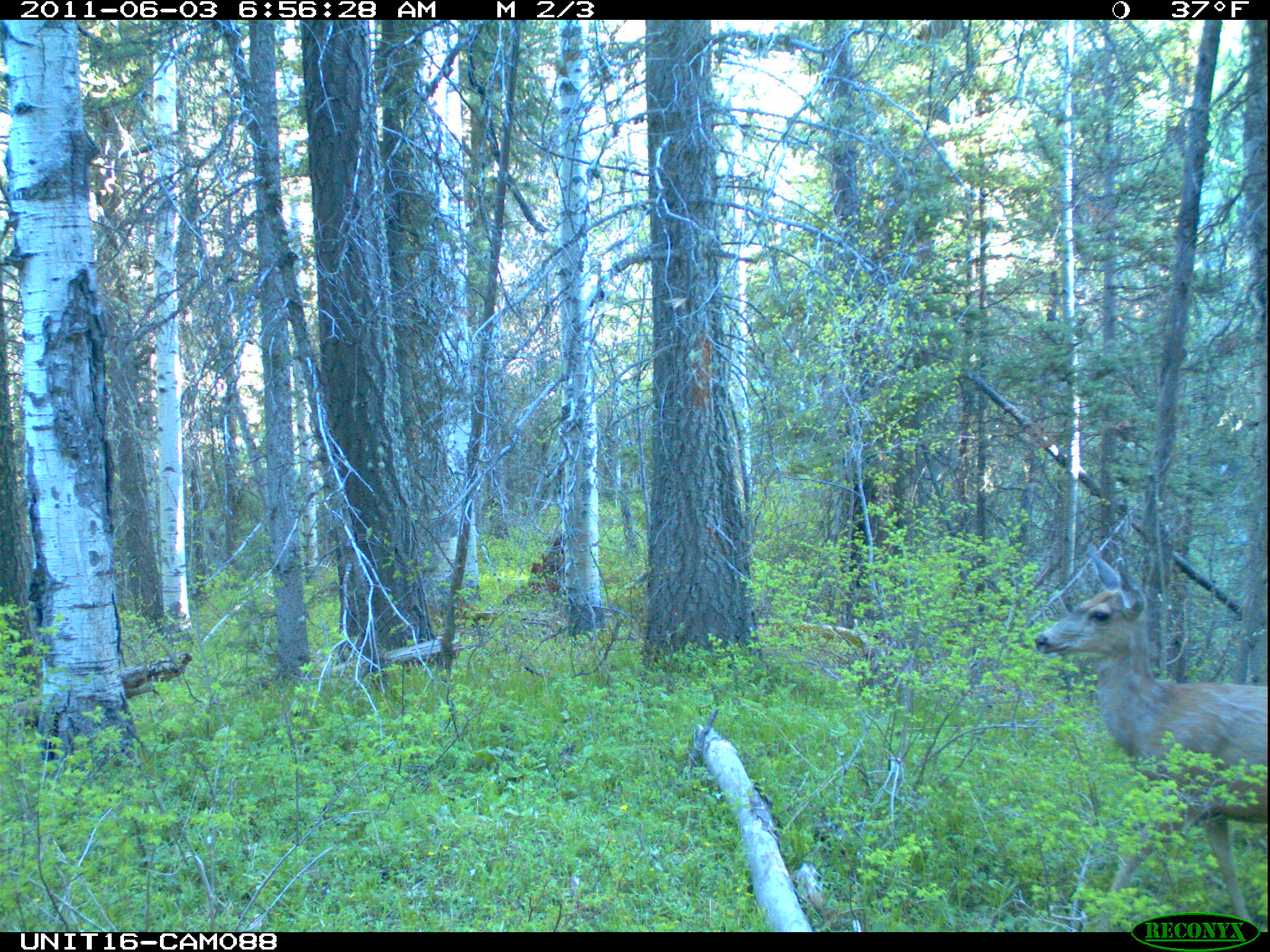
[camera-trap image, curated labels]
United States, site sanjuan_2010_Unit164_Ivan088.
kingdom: Animalia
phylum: Chordata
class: Mammalia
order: Artiodactyla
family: Cervidae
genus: Odocoileus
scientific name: Odocoileus hemionus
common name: mule deer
Odocoileus hemionus (mule deer).